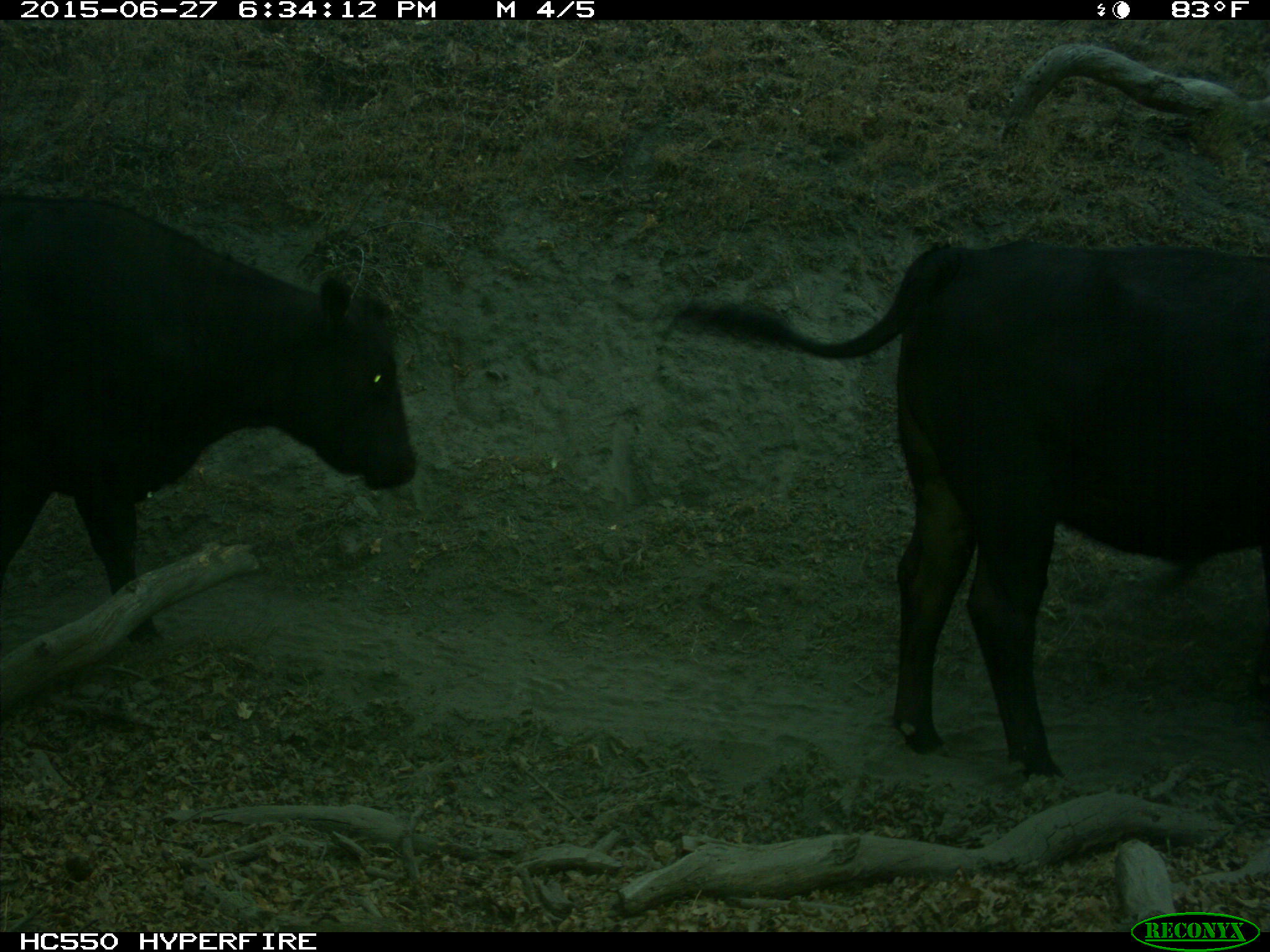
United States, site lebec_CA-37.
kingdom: Animalia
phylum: Chordata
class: Mammalia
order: Artiodactyla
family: Bovidae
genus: Bos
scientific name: Bos taurus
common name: domestic cow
Bos taurus (domestic cow).